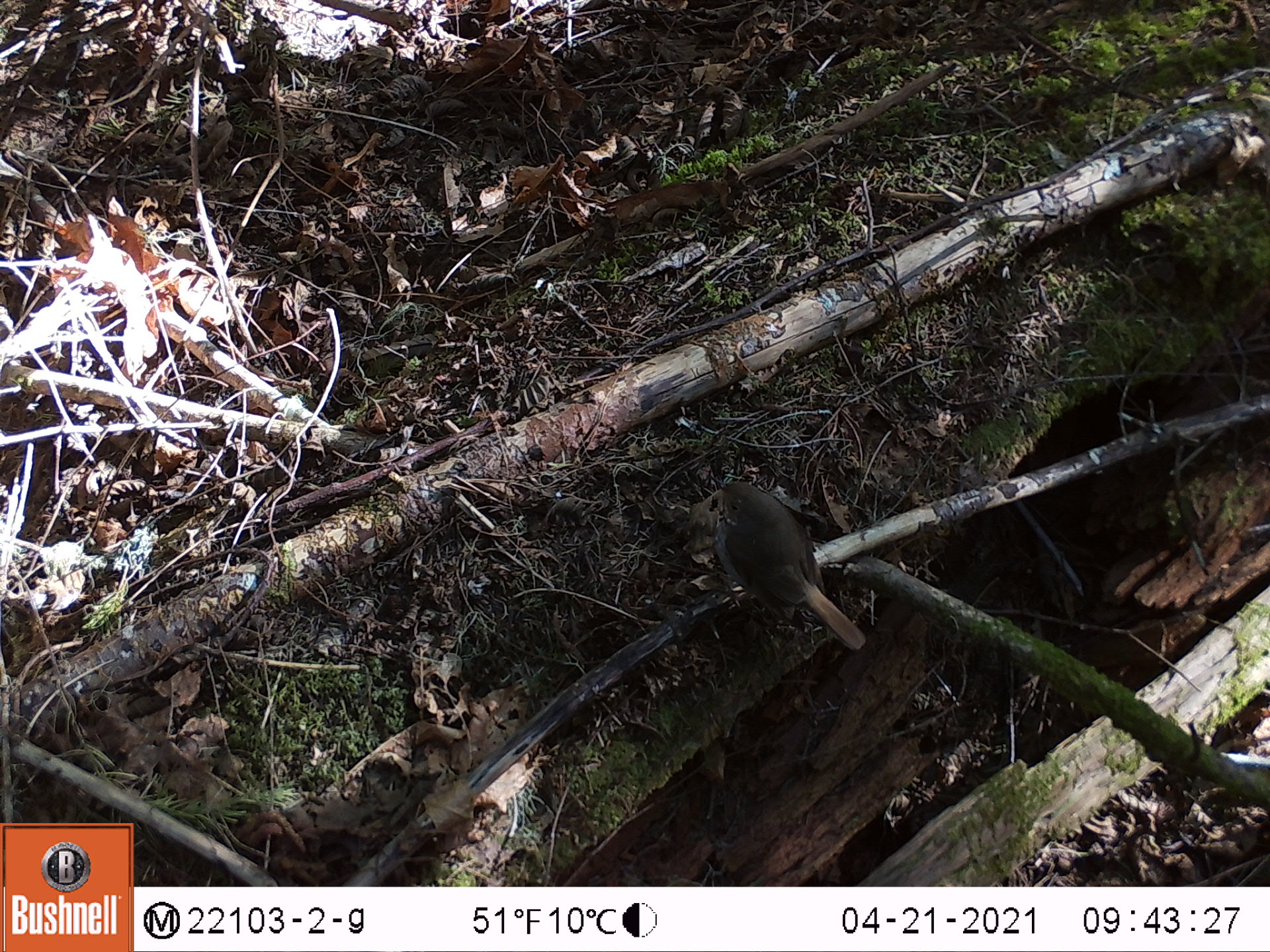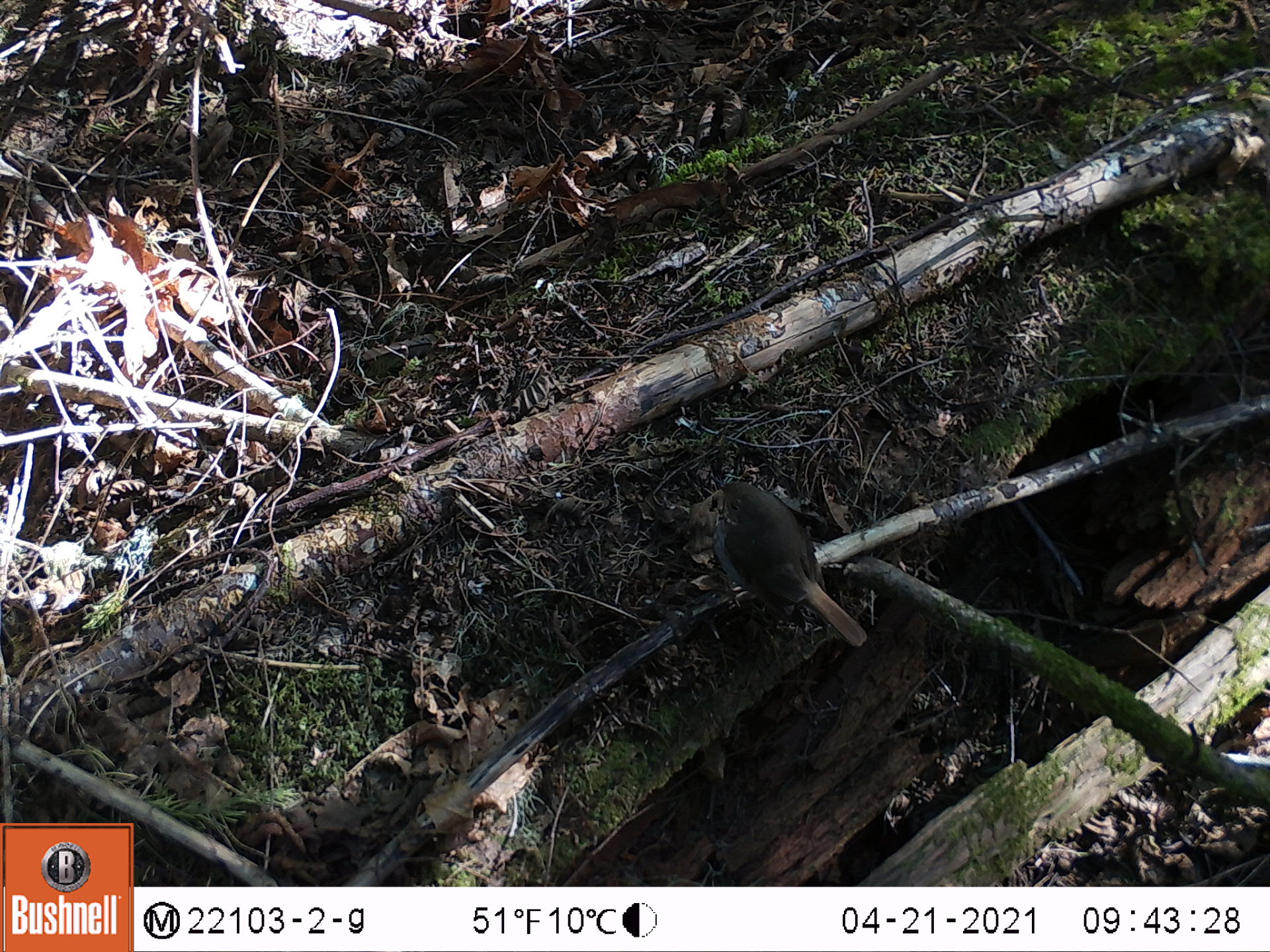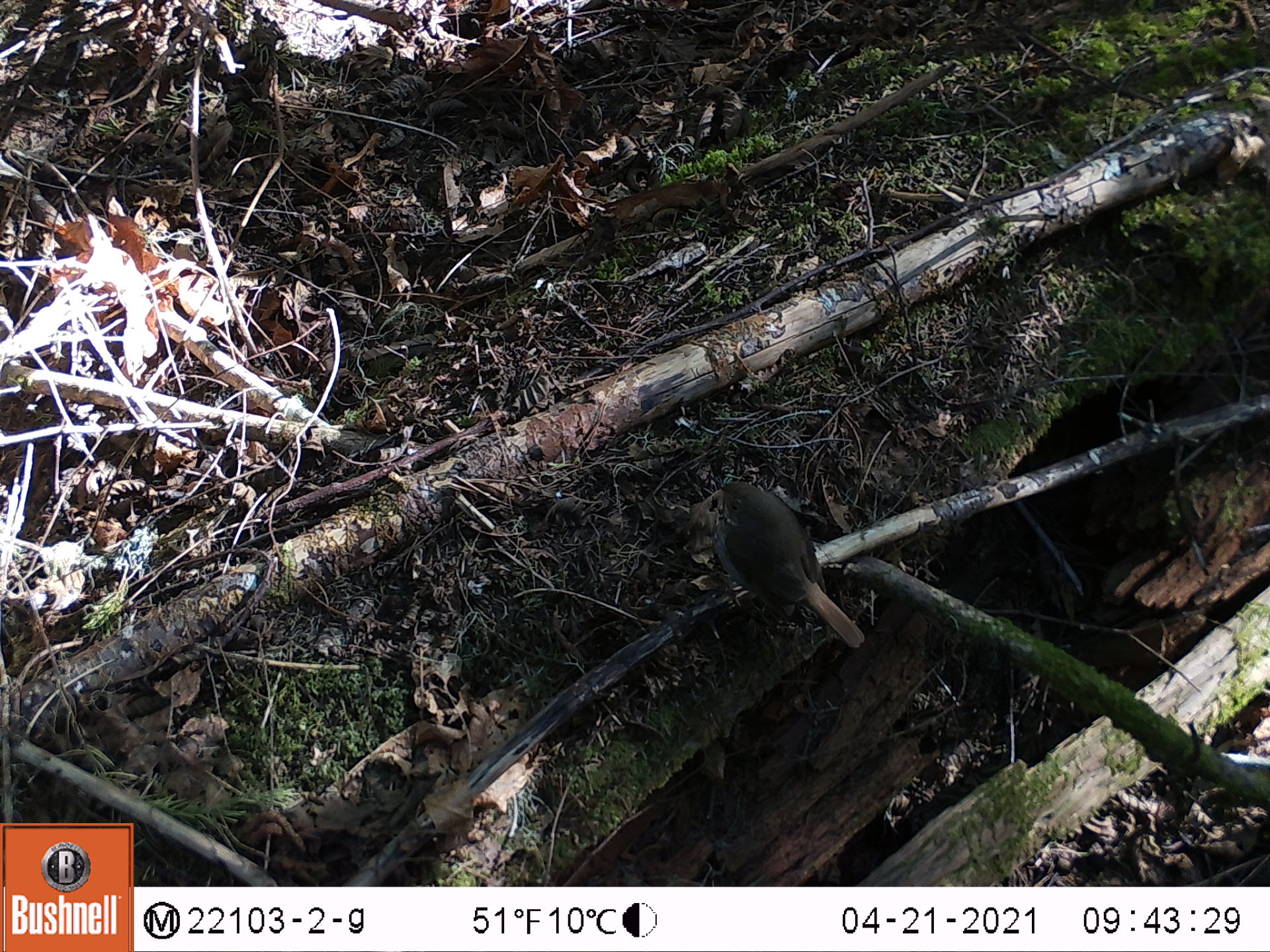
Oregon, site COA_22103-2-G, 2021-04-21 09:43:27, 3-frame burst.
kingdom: Animalia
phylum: Chordata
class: Aves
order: Passeriformes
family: Turdidae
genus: Catharus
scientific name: Catharus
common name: brown thrushes and nightingale-thrushes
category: catharus species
Catharus species (brown thrushes and nightingale-thrushes) (Catharus).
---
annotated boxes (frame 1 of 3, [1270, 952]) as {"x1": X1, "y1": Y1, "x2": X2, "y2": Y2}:
catharus species: {"x1": 663, "y1": 448, "x2": 887, "y2": 677}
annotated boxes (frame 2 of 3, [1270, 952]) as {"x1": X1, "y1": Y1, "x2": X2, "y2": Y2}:
catharus species: {"x1": 682, "y1": 459, "x2": 883, "y2": 662}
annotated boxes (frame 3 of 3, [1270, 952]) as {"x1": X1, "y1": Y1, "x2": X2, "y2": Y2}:
catharus species: {"x1": 686, "y1": 454, "x2": 879, "y2": 669}